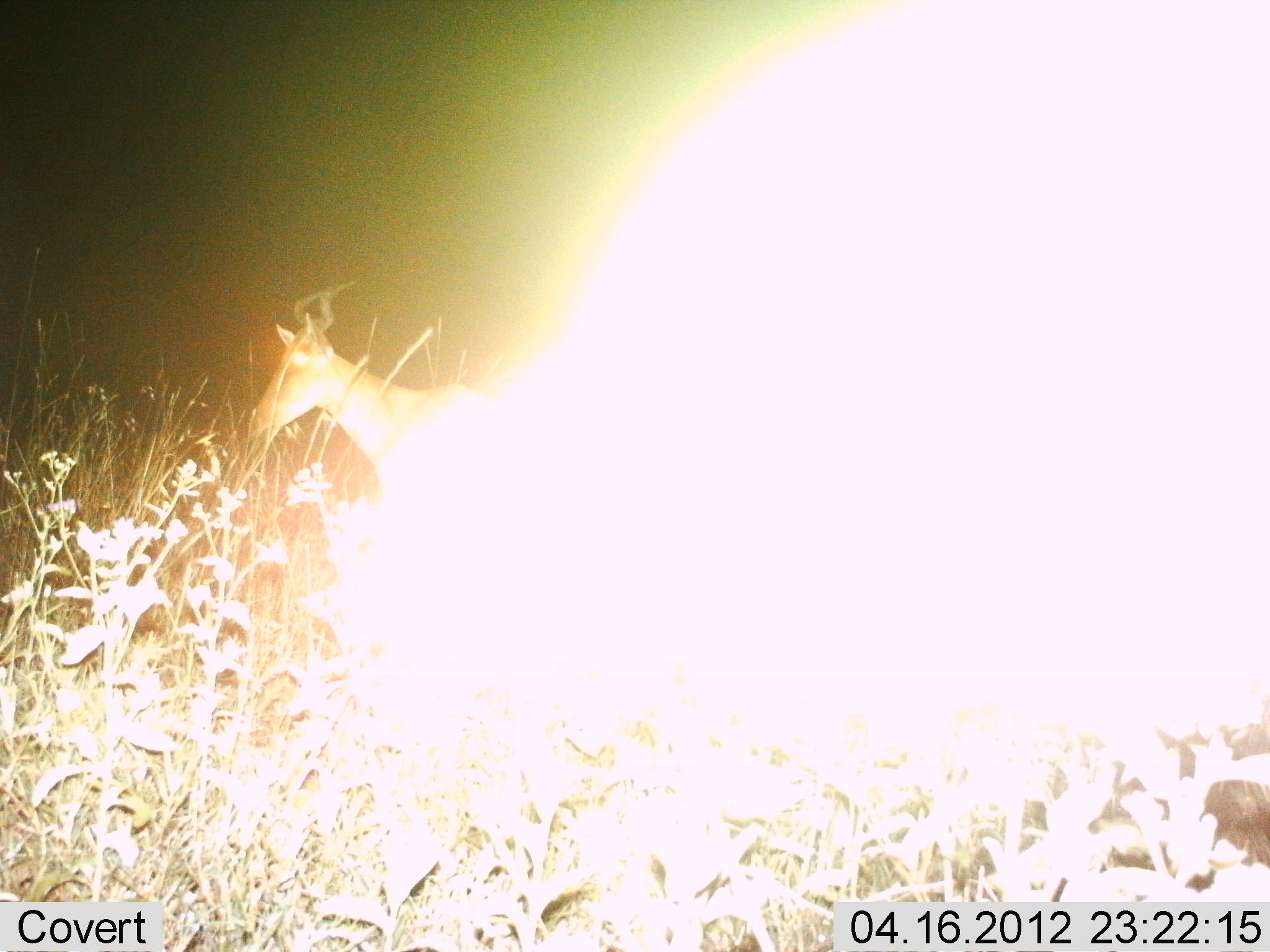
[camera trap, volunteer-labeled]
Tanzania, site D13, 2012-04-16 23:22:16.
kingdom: Animalia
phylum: Chordata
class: Mammalia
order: Artiodactyla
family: Bovidae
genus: Alcelaphus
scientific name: Alcelaphus buselaphus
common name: hartebeest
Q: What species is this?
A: Hartebeest (Alcelaphus buselaphus).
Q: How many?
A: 1.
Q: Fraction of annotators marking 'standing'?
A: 64%.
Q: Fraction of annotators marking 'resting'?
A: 0%.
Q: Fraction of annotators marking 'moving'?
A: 36%.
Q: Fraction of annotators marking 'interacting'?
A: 0%.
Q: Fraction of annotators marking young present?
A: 0%.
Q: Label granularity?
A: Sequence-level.